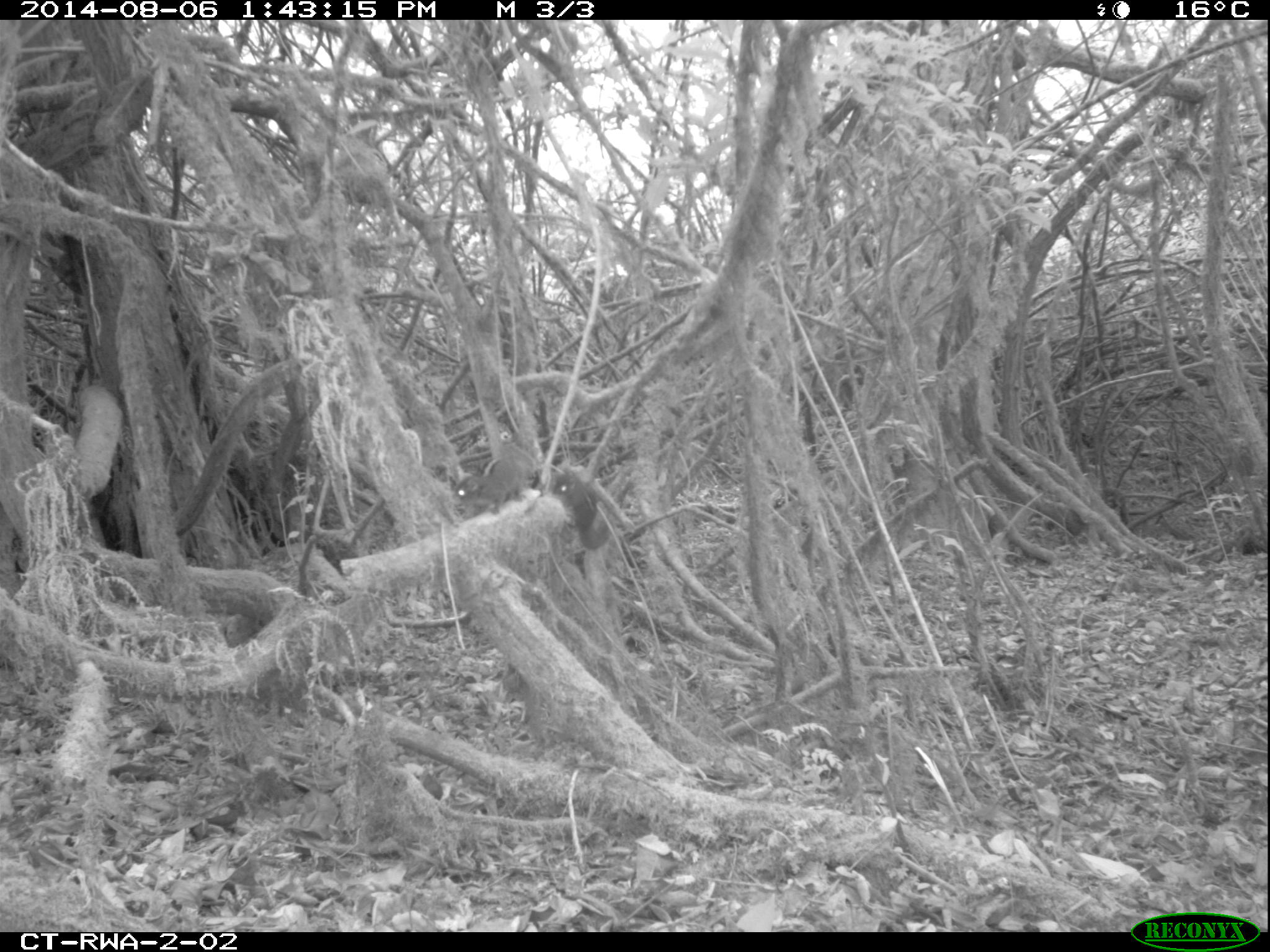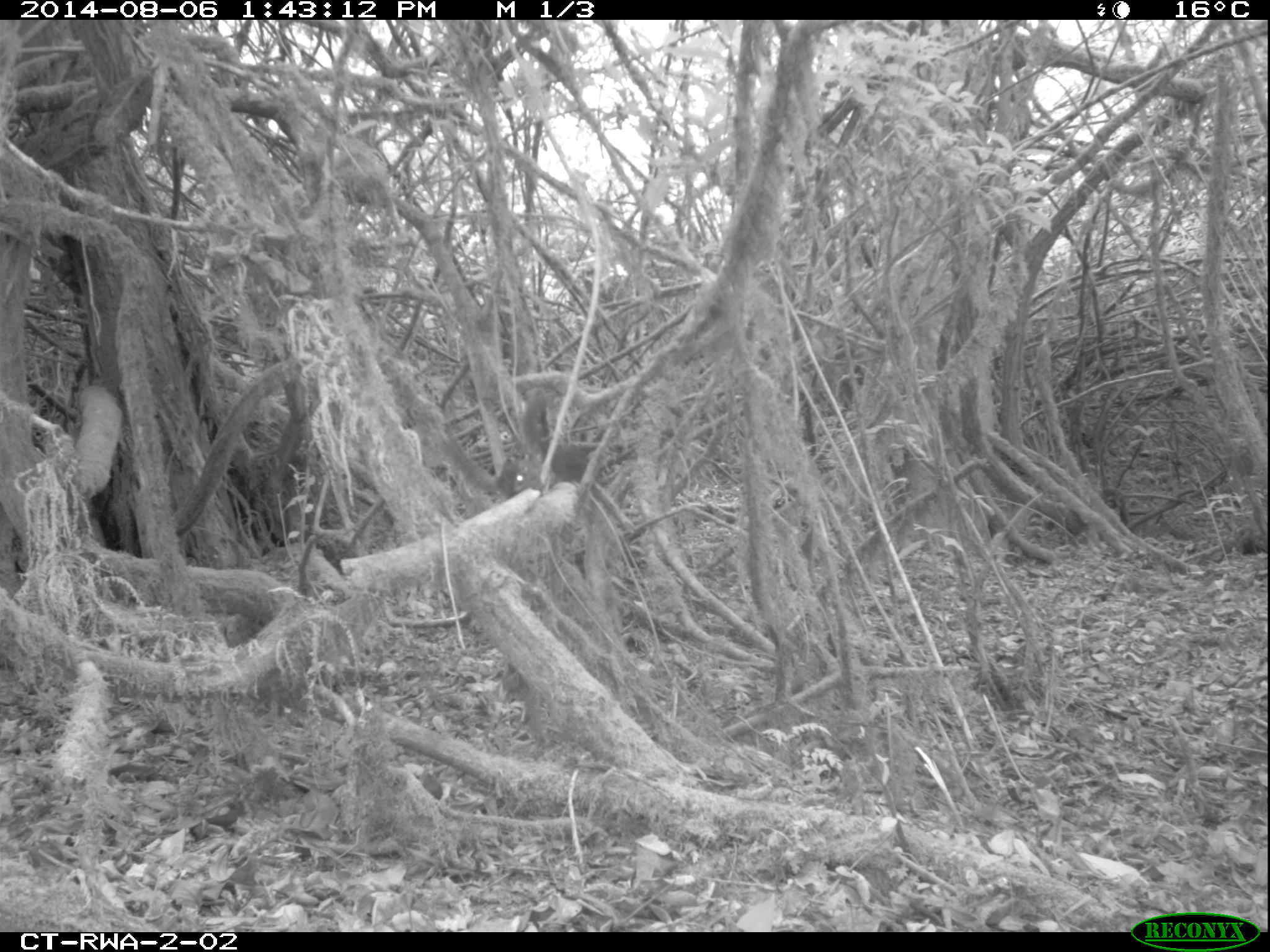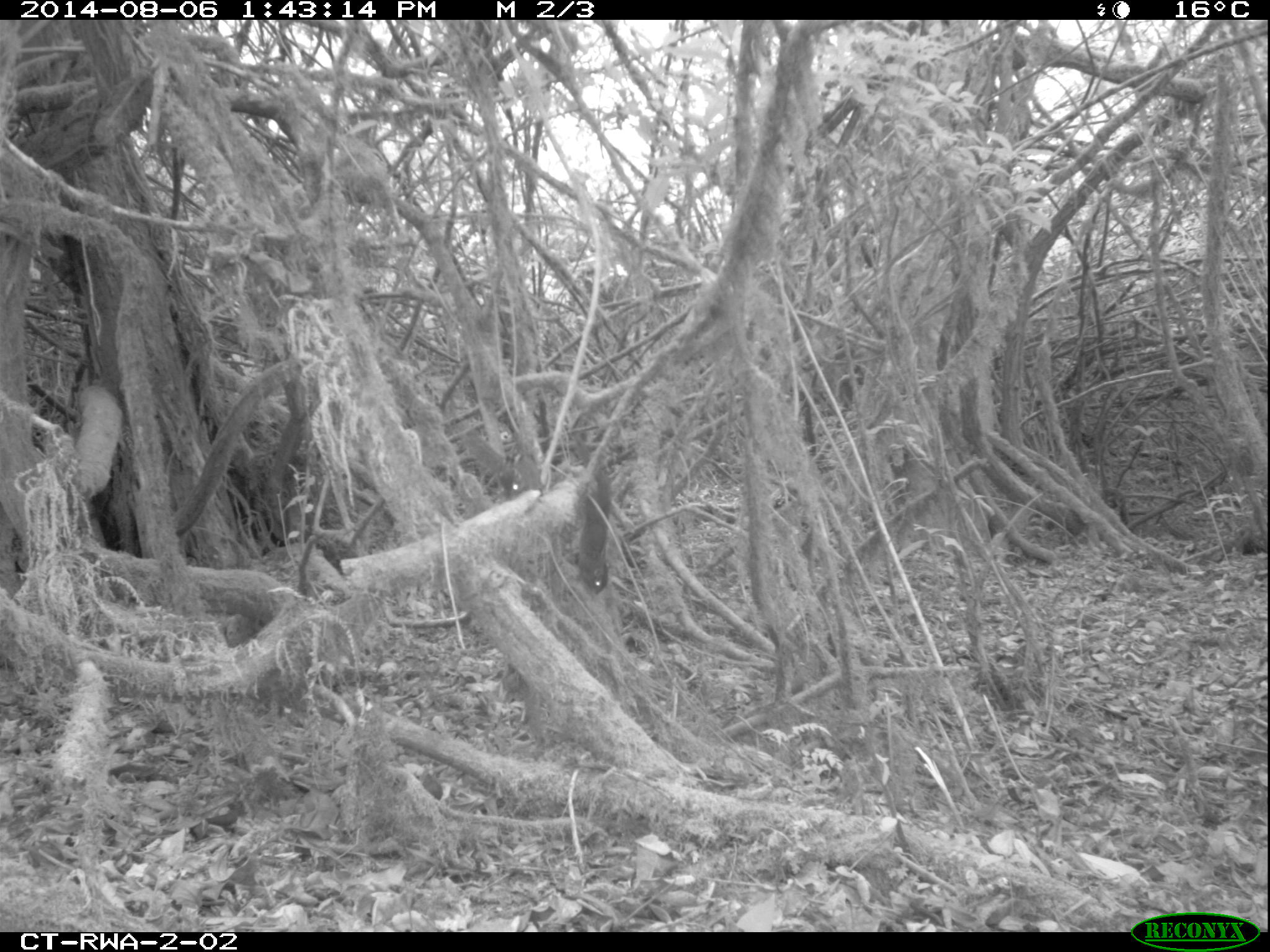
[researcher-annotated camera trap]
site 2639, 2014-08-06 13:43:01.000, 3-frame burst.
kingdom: Animalia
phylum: Chordata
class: Mammalia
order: Rodentia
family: Sciuridae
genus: Funisciurus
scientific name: Funisciurus carruthersi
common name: carruther's mountain squirrel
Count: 2.